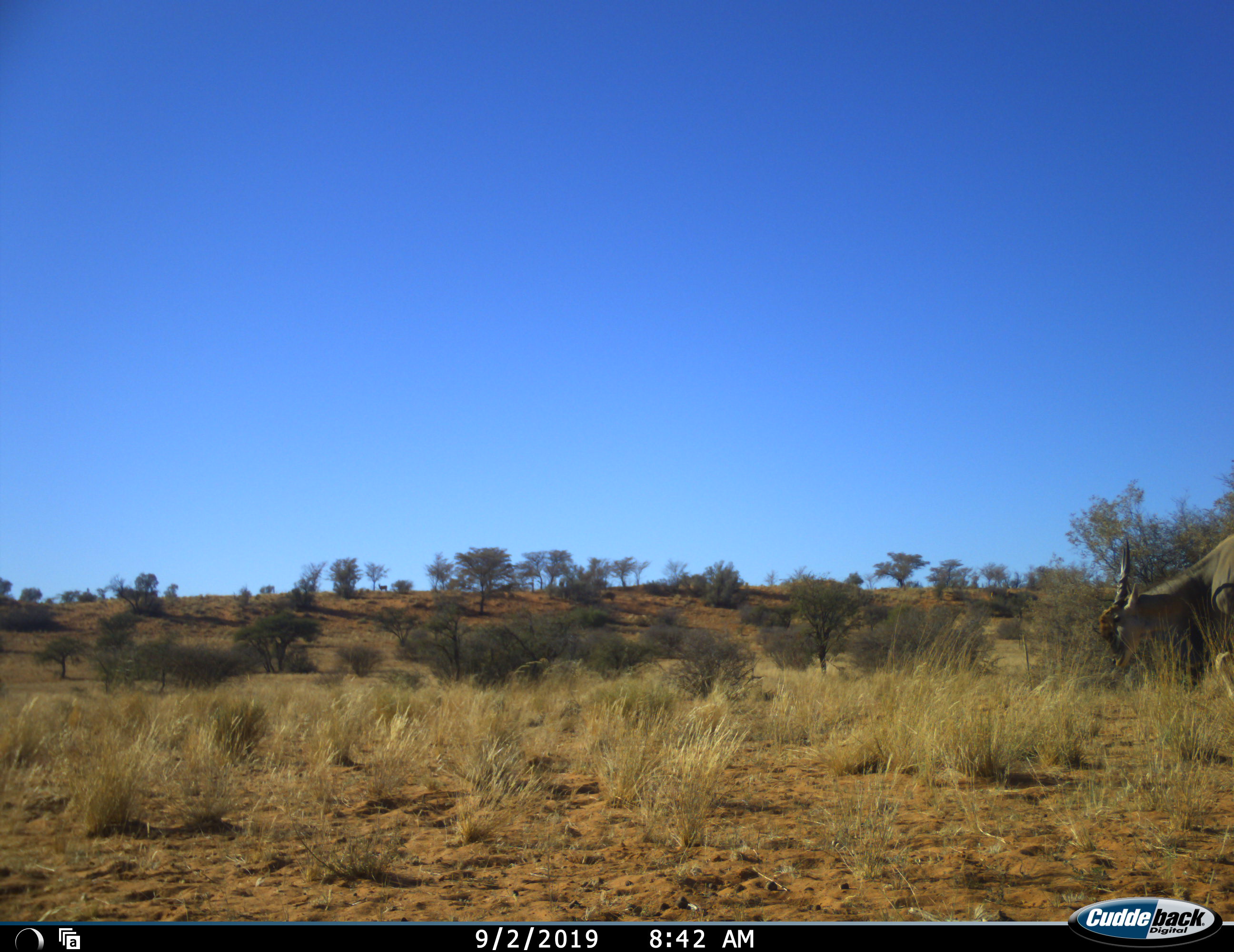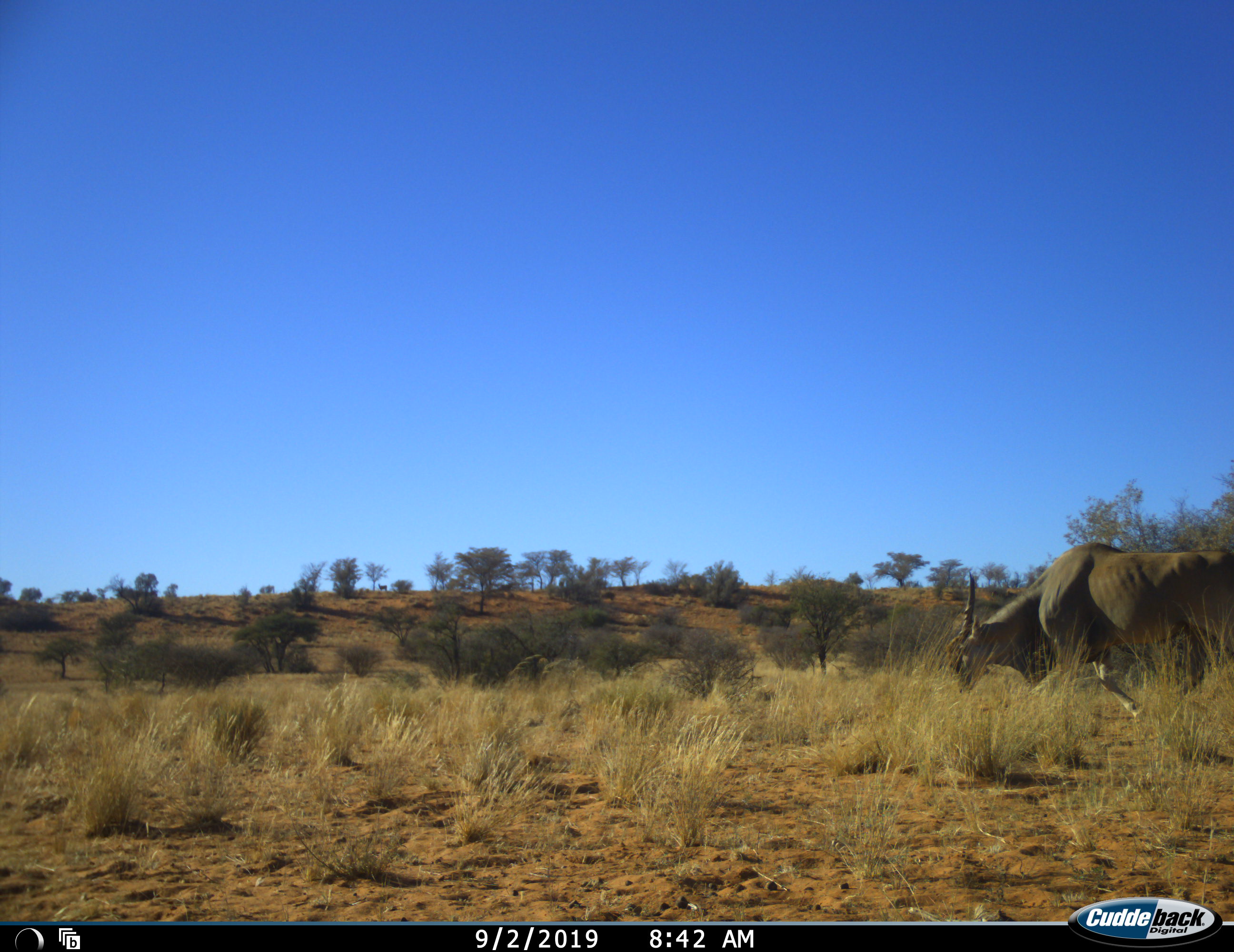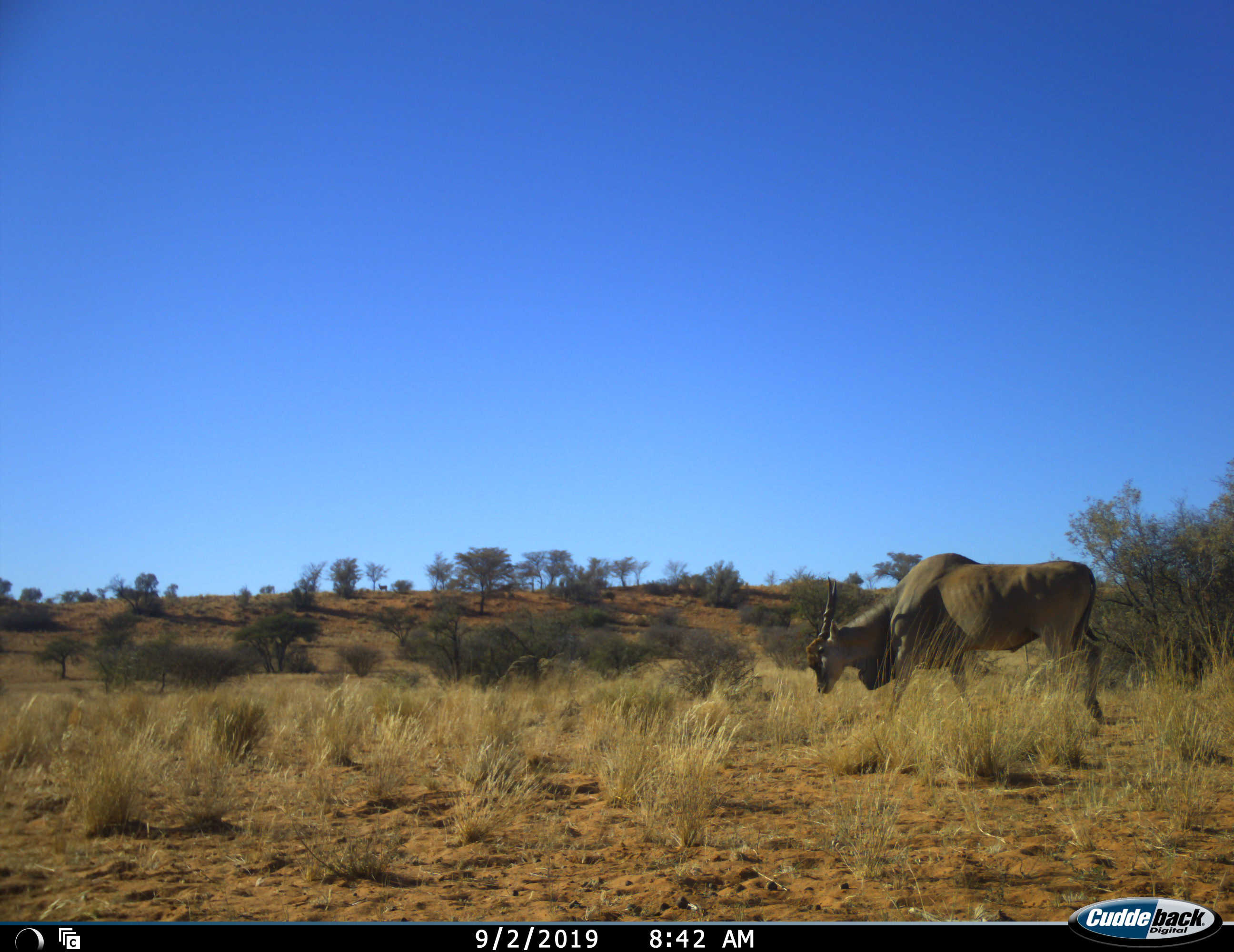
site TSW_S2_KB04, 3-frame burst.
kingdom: Animalia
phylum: Chordata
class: Mammalia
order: Artiodactyla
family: Bovidae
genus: Tragelaphus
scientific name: Tragelaphus oryx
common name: eland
Eland (Tragelaphus oryx), count 1. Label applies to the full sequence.